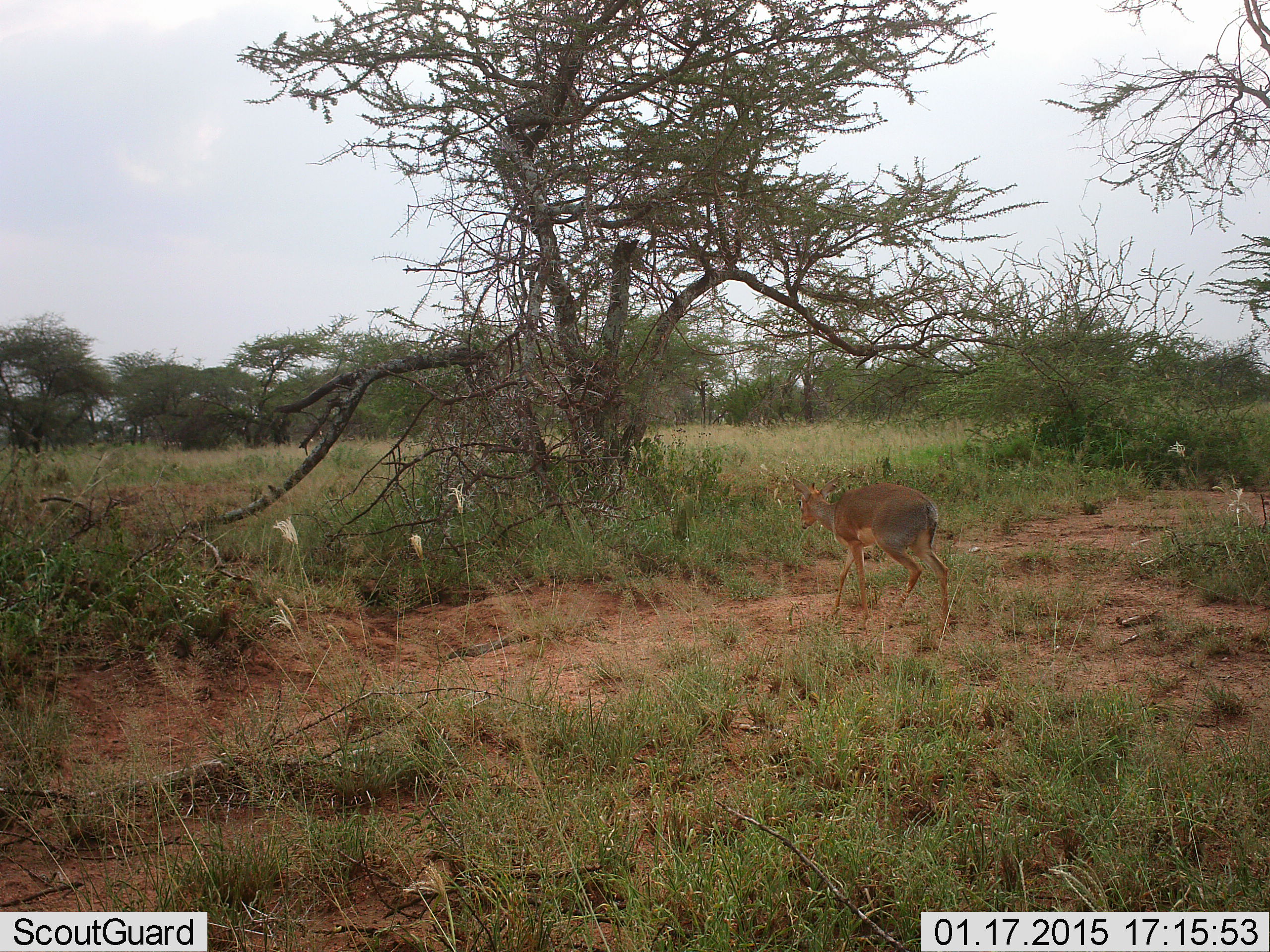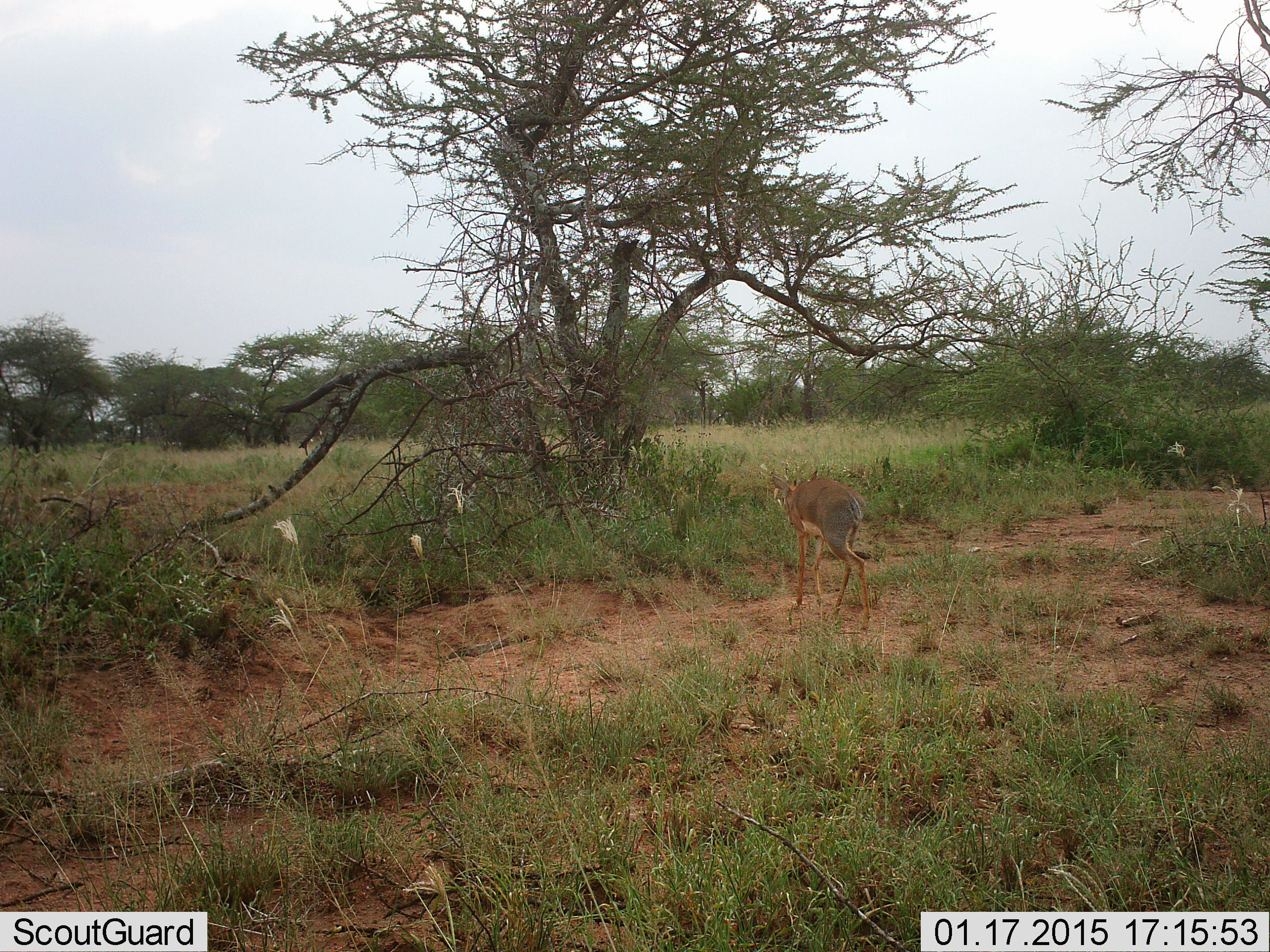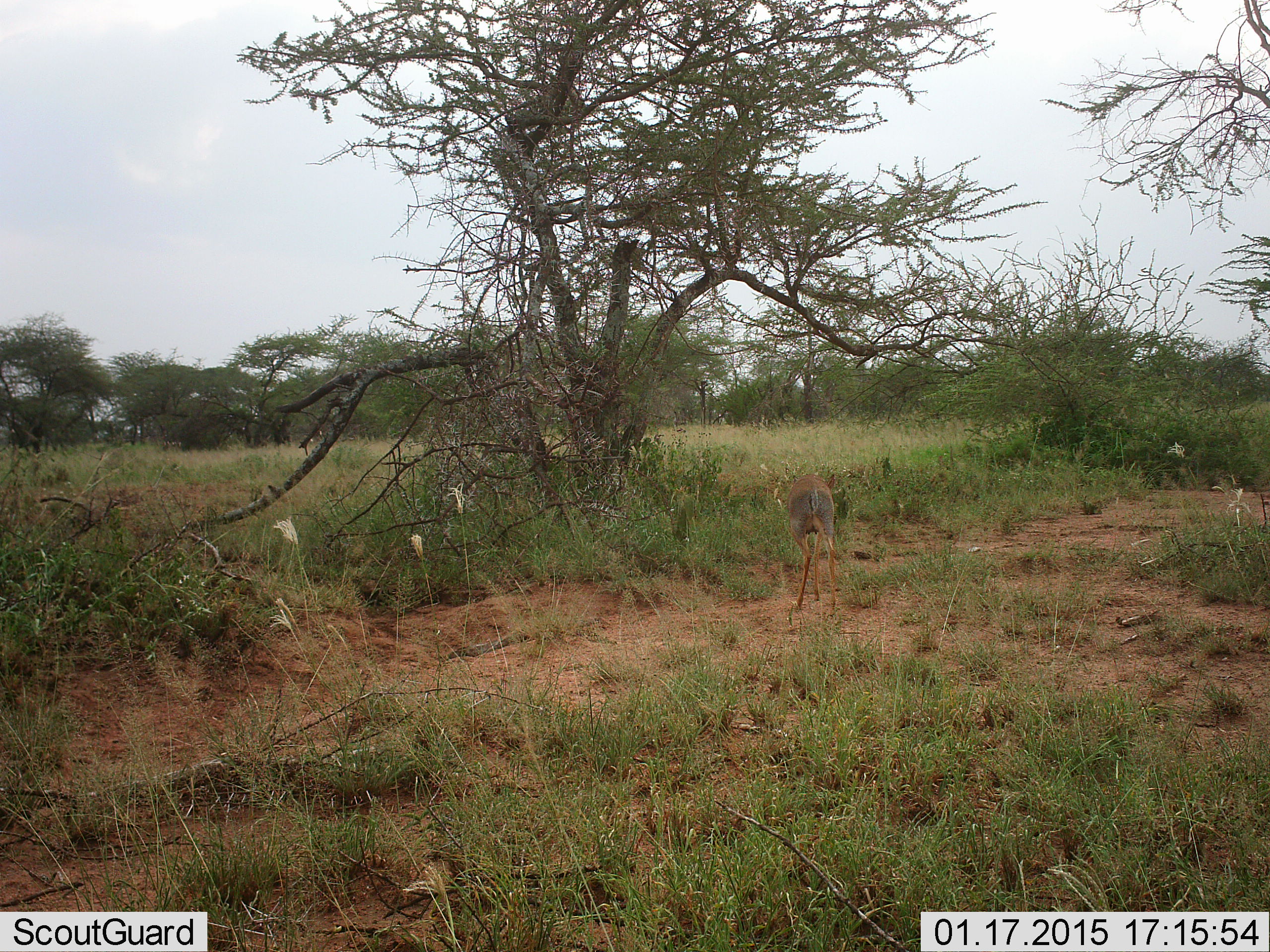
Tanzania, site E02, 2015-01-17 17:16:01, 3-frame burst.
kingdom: Animalia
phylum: Chordata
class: Mammalia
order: Artiodactyla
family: Bovidae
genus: Madoqua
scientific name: Madoqua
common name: dikdik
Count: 1.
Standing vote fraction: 10%.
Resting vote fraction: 0%.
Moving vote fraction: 100%.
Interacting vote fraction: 0%.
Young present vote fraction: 0%.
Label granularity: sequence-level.